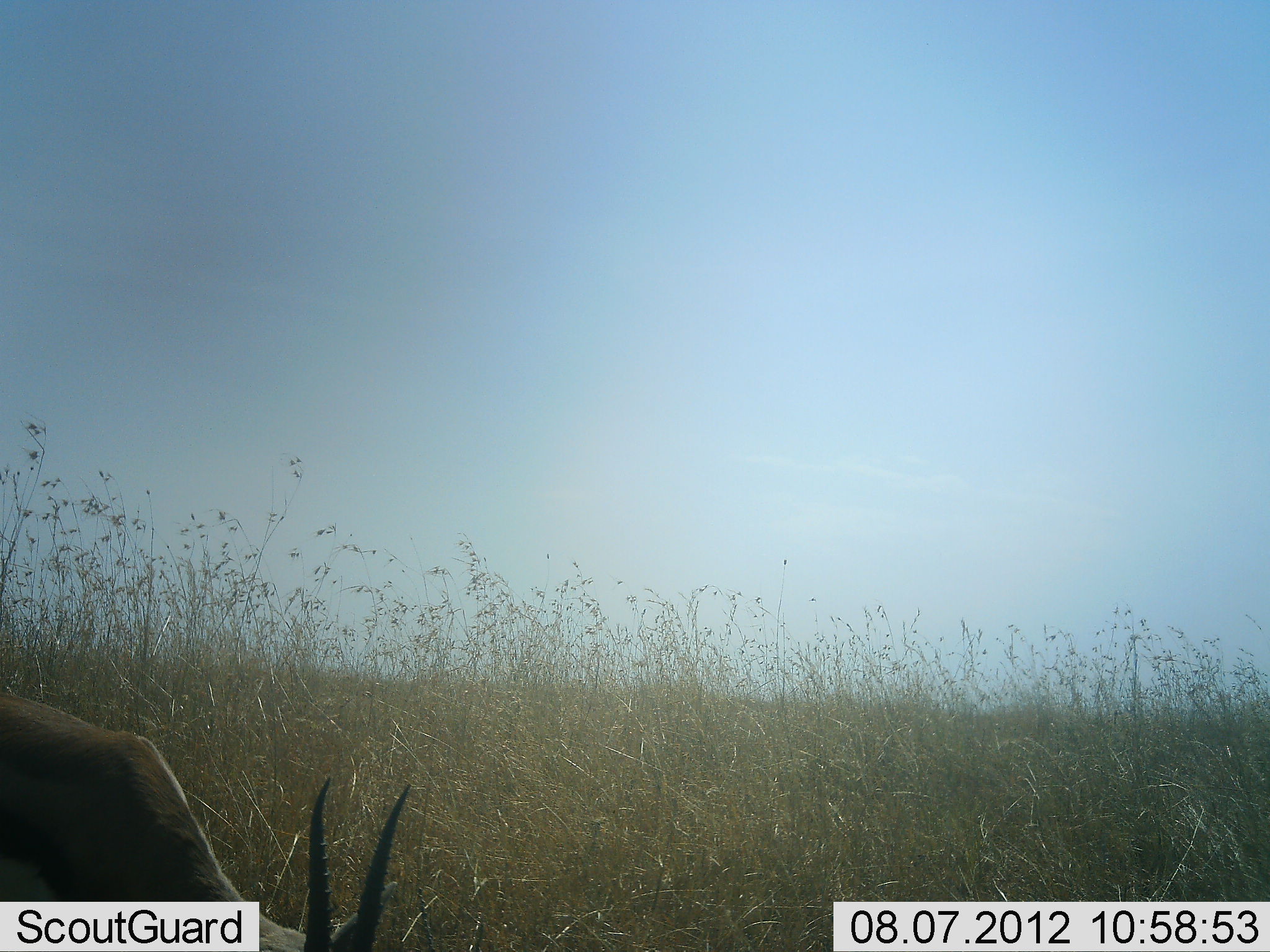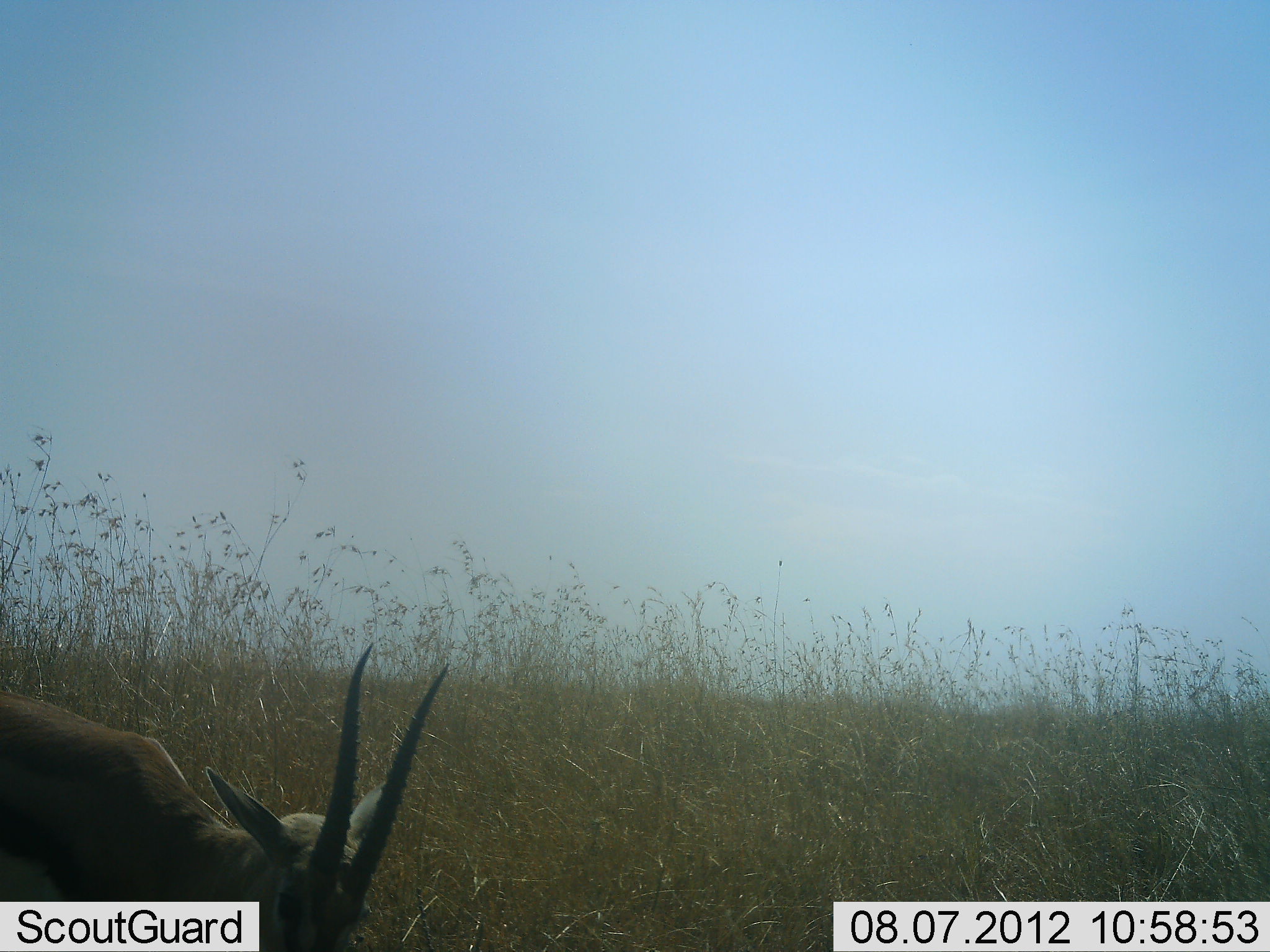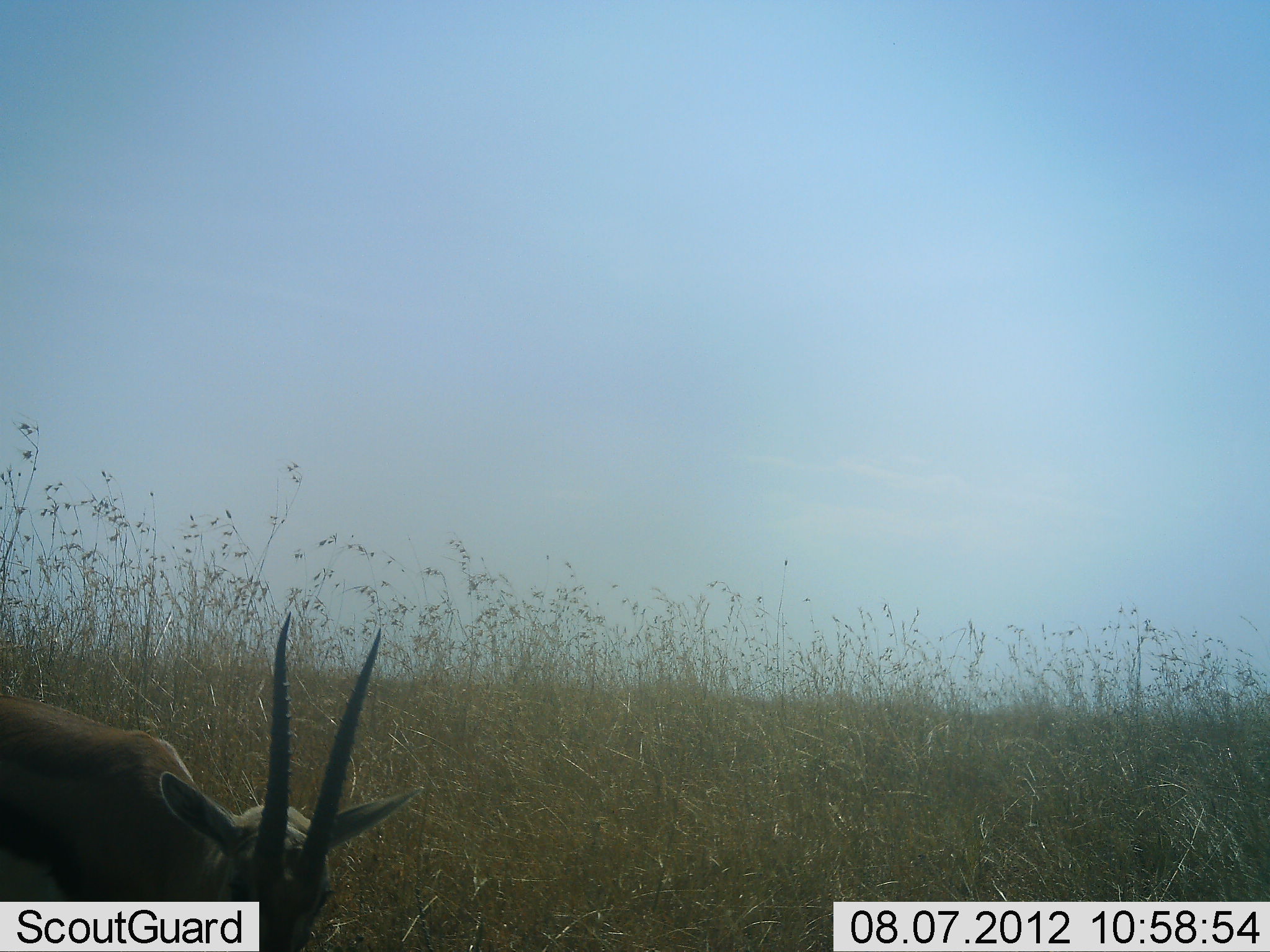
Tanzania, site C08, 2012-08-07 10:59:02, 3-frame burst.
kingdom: Animalia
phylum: Chordata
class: Mammalia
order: Artiodactyla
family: Bovidae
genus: Eudorcas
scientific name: Eudorcas thomsonii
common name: thomson's gazelle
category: gazellethomsons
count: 1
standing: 20%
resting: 0%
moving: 10%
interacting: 0%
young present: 0%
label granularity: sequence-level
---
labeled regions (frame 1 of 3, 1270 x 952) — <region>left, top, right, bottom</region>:
animal: <region>0, 689, 412, 951</region>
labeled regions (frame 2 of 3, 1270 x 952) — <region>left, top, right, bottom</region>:
animal: <region>0, 642, 450, 951</region>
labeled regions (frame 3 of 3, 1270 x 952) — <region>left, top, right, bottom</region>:
animal: <region>0, 611, 423, 951</region>